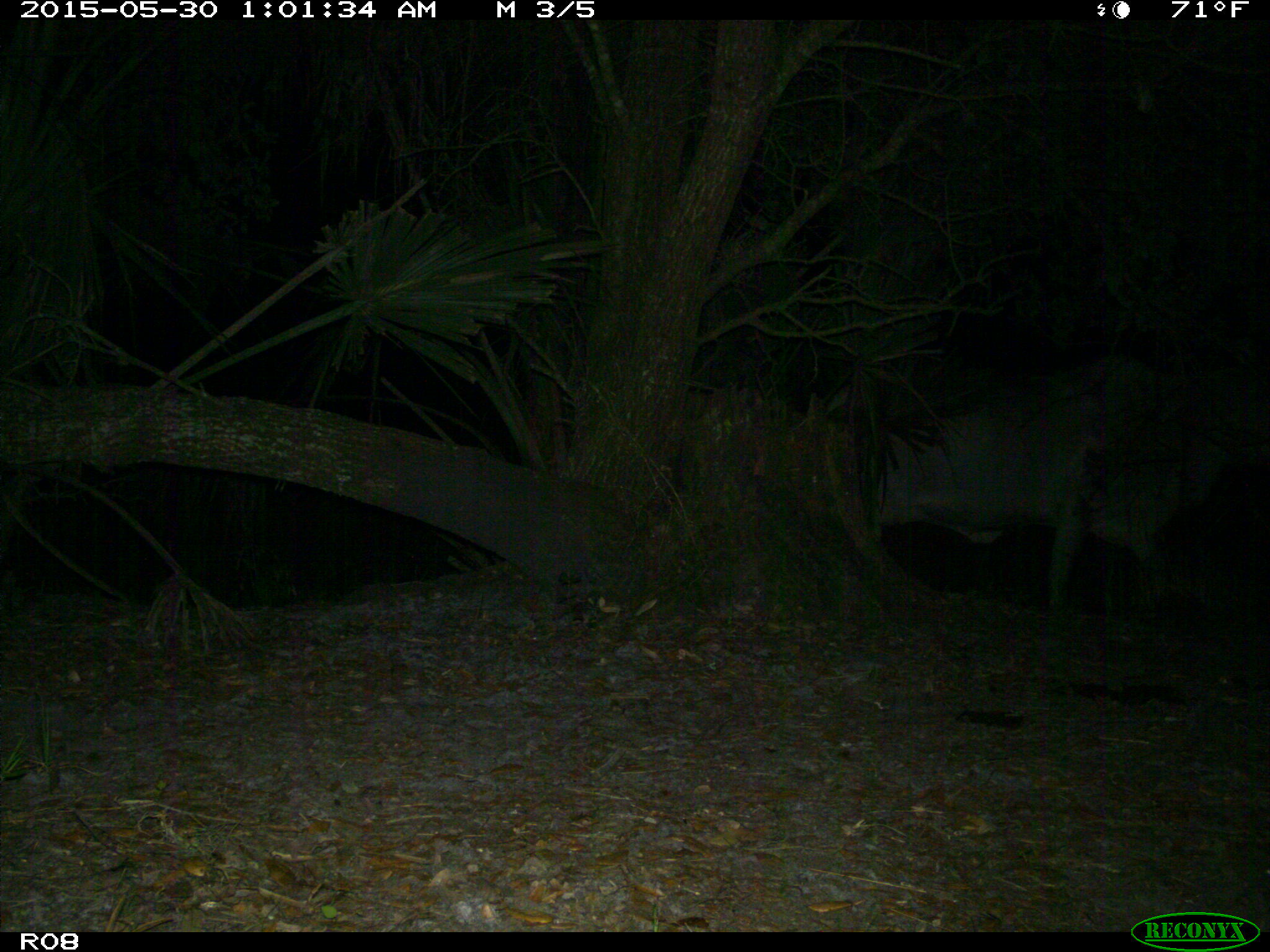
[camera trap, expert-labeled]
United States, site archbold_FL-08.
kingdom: Animalia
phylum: Chordata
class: Mammalia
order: Artiodactyla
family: Bovidae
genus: Bos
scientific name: Bos taurus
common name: domestic cow